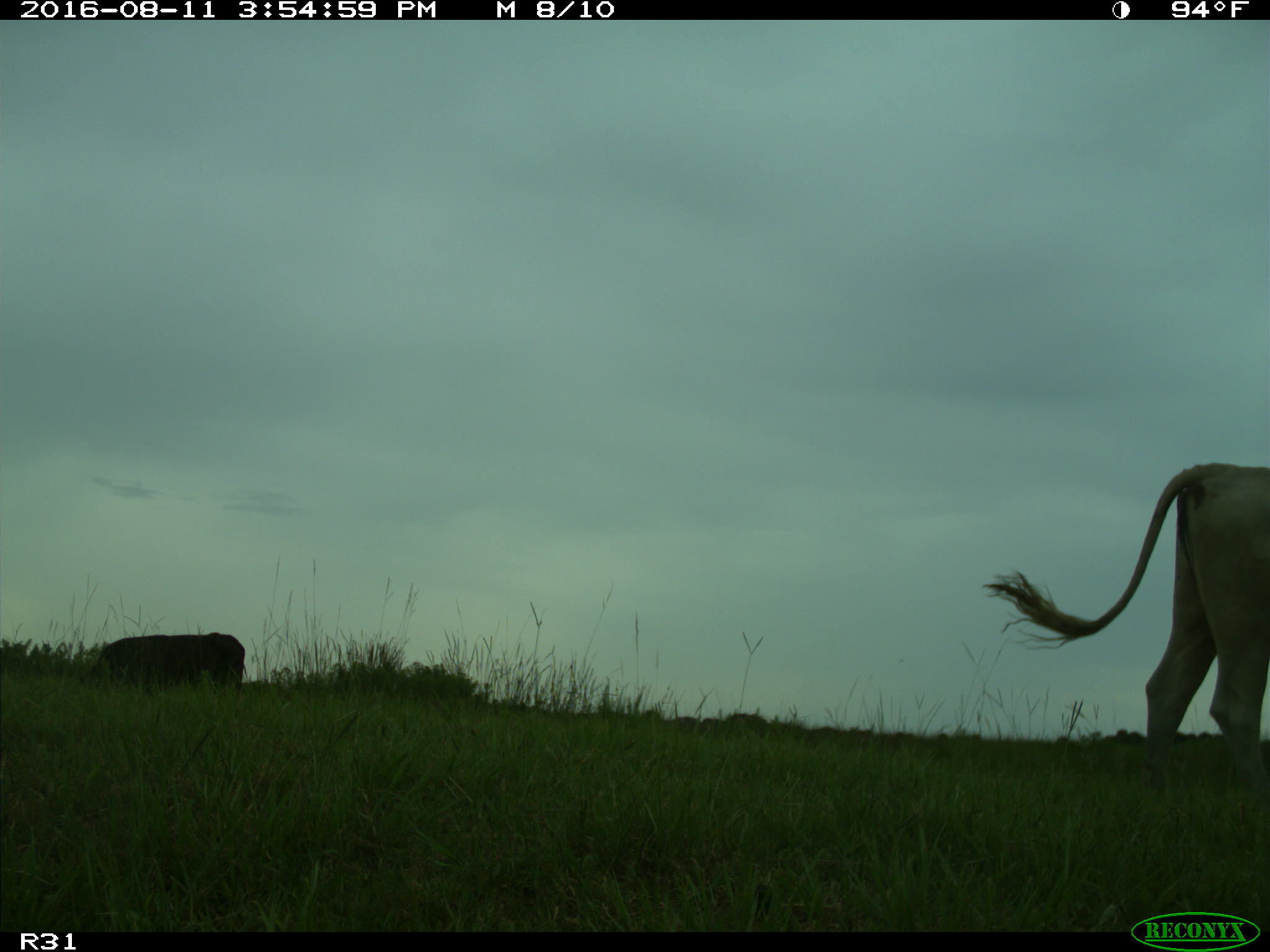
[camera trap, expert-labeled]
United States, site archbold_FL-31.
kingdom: Animalia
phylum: Chordata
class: Mammalia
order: Artiodactyla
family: Bovidae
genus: Bos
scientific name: Bos taurus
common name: domestic cow